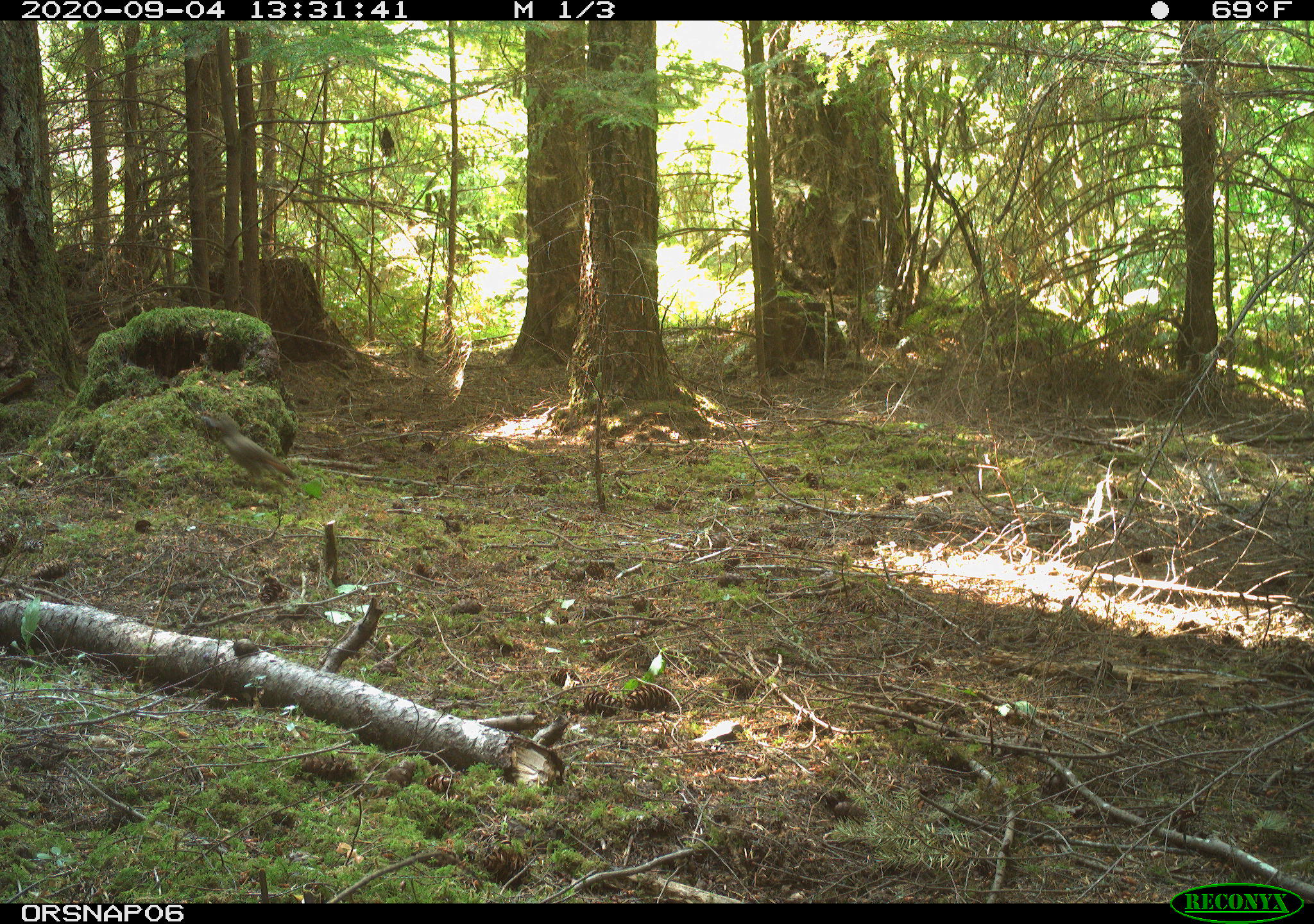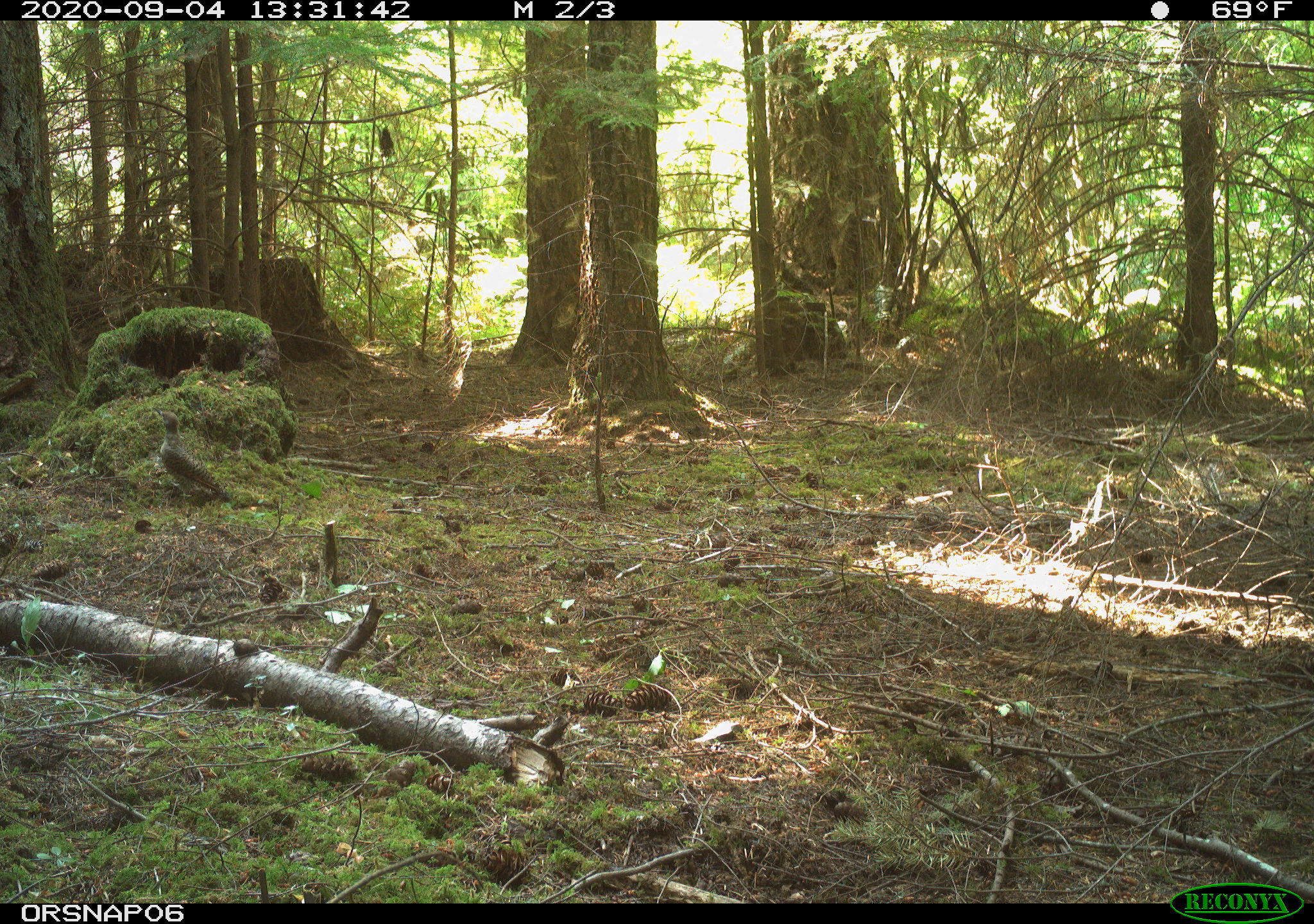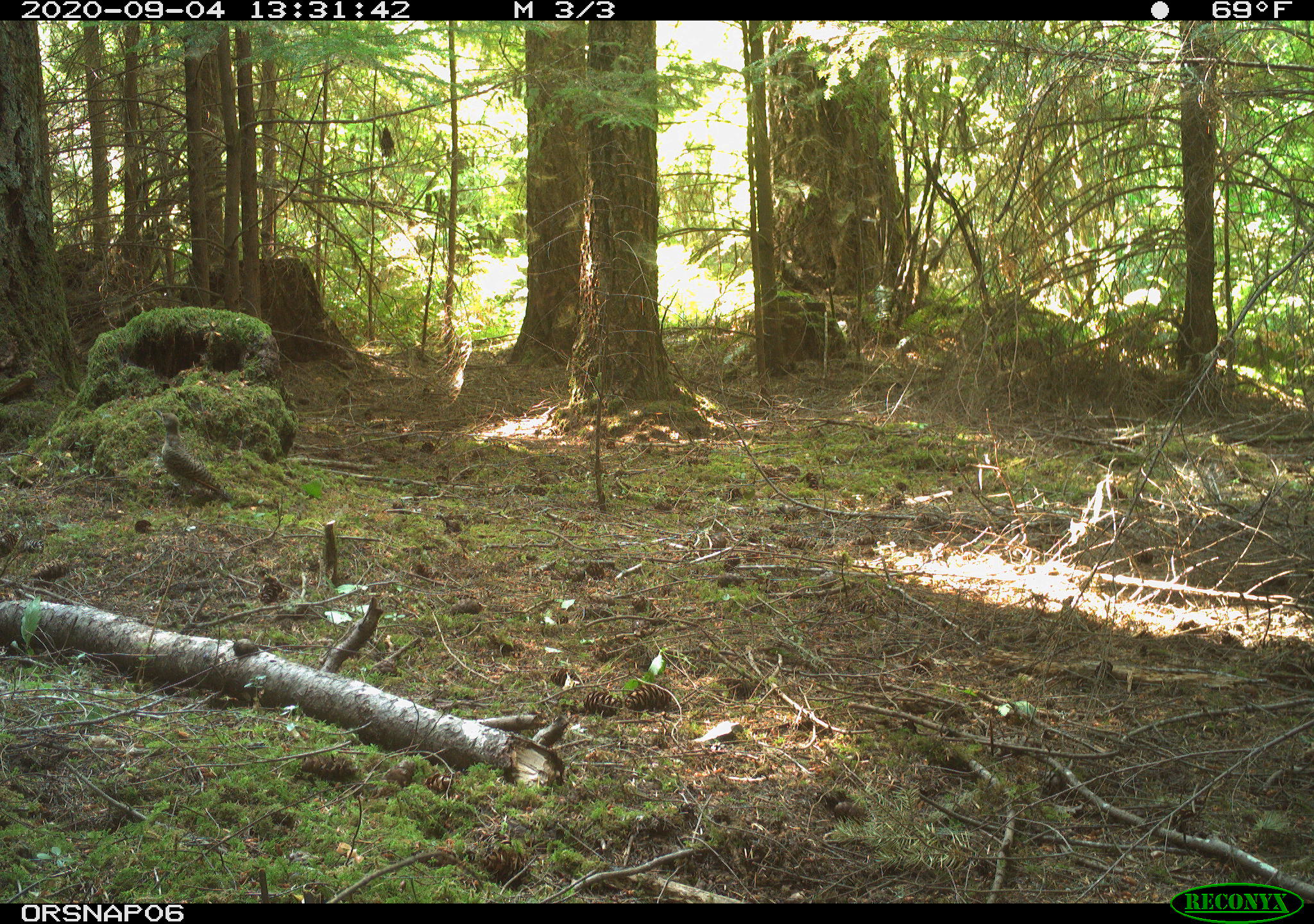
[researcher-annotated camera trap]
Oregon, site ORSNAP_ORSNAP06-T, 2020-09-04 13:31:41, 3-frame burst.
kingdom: Animalia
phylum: Chordata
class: Aves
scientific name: Aves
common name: bird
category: other bird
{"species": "other bird (bird) (Aves)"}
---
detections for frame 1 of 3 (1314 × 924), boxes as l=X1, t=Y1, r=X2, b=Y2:
other bird: l=188, t=402, r=316, b=519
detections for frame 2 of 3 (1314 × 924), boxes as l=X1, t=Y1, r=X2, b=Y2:
other bird: l=141, t=401, r=247, b=531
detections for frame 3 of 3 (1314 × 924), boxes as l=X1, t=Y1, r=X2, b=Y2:
other bird: l=133, t=397, r=245, b=527